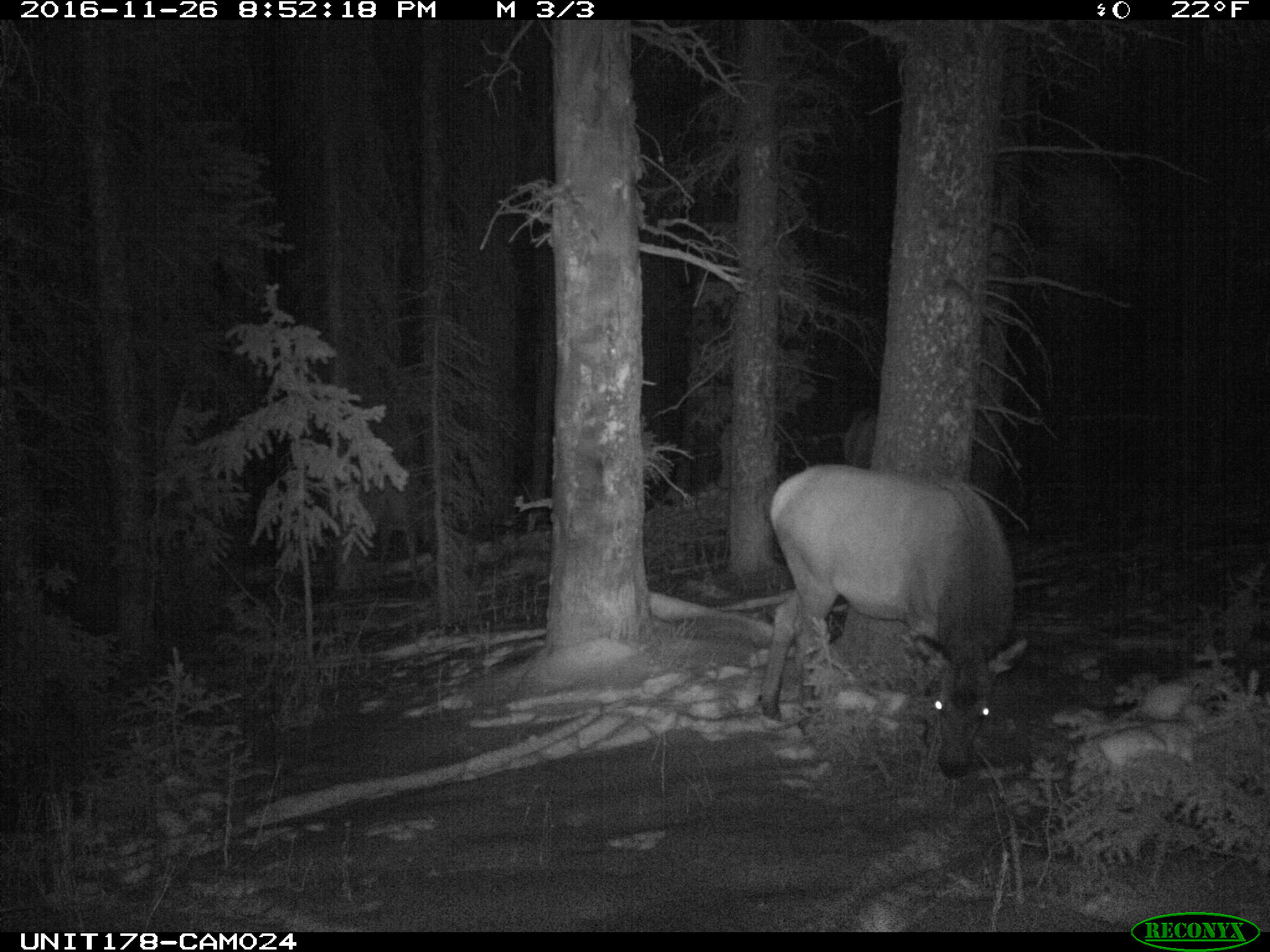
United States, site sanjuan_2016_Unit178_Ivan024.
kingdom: Animalia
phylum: Chordata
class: Mammalia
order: Artiodactyla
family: Cervidae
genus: Cervus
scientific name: Cervus elaphus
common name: red deer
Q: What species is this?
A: Cervus elaphus (red deer).